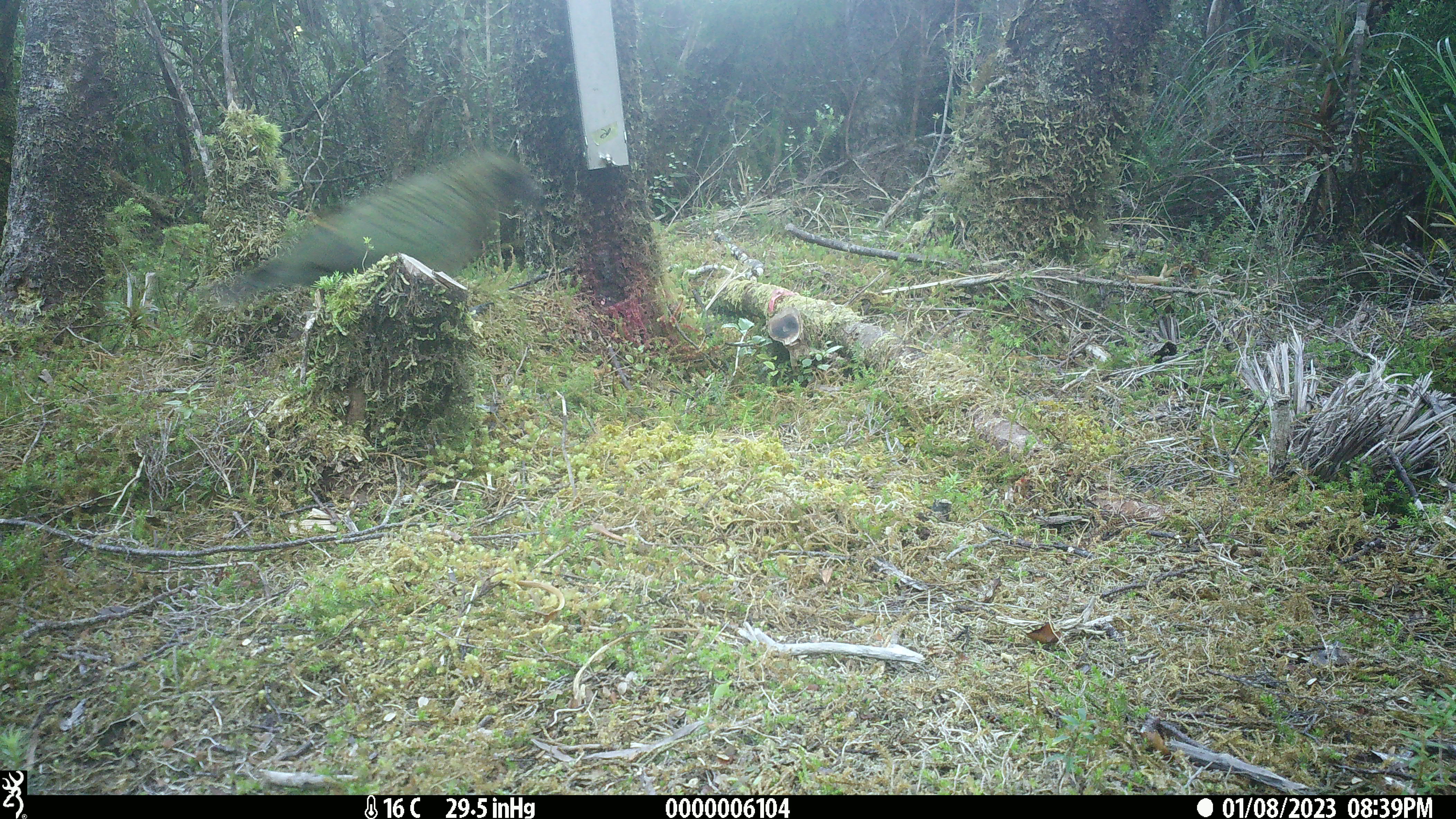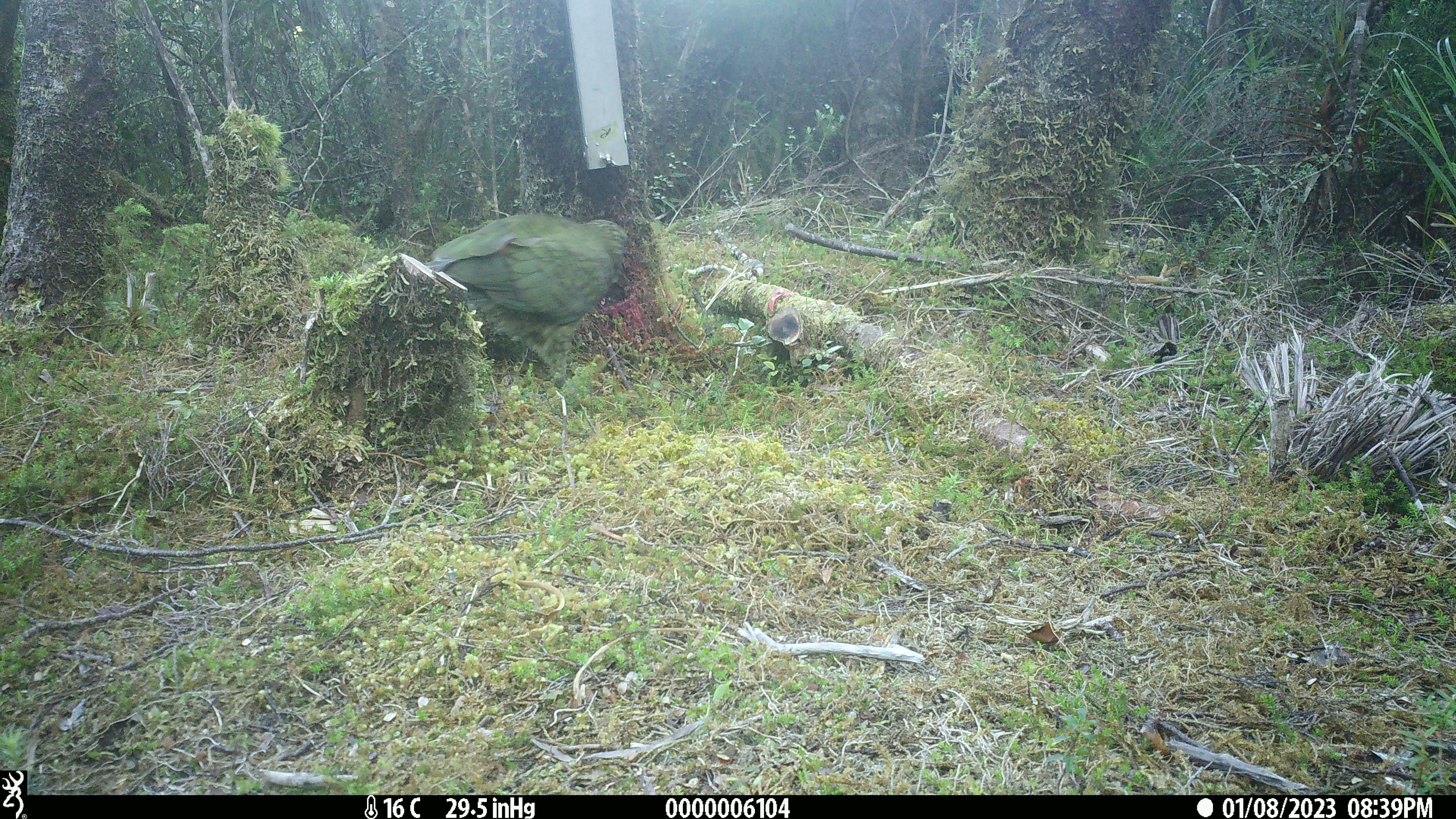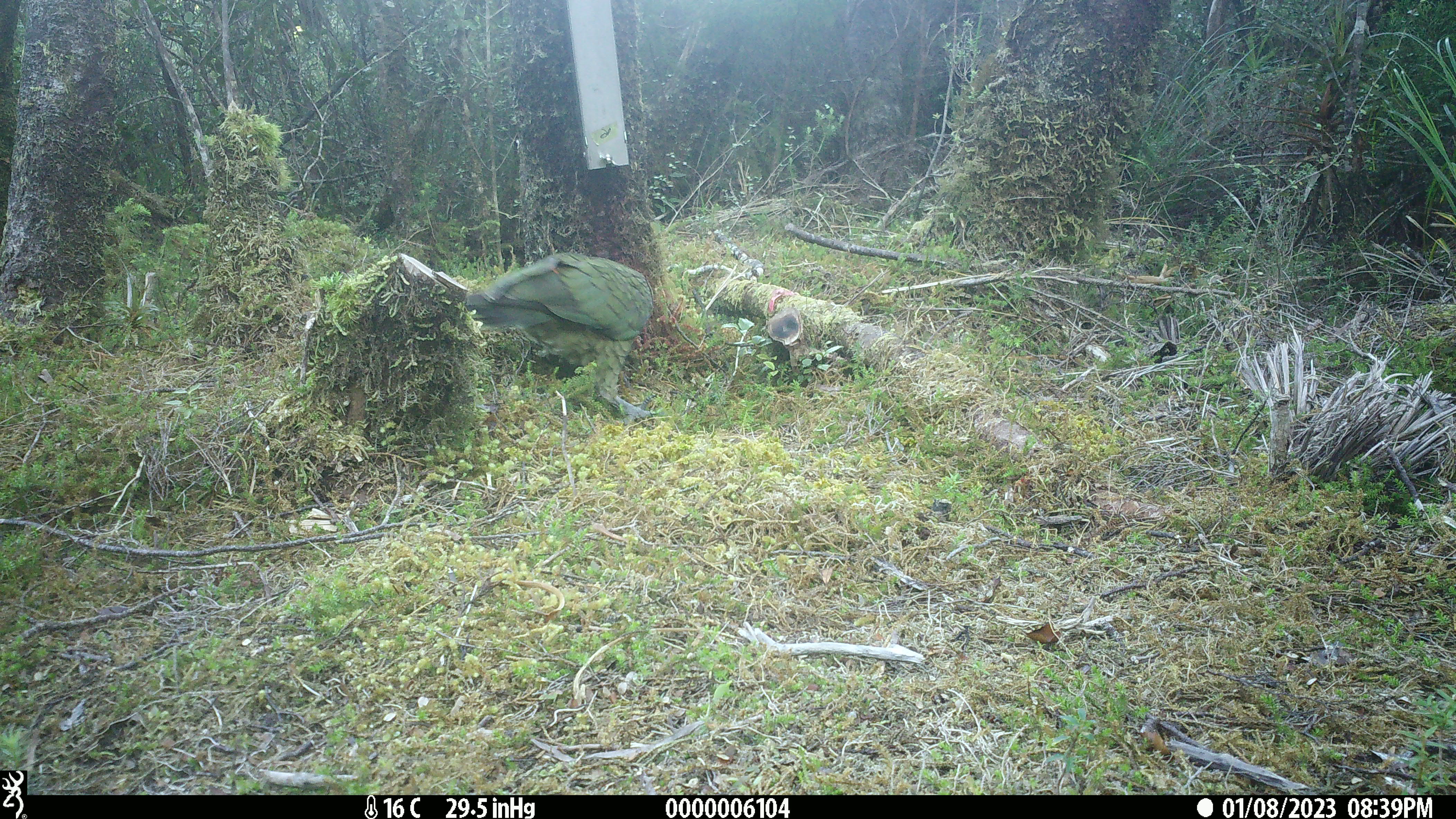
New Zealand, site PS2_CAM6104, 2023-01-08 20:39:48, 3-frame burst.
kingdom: Animalia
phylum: Chordata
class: Aves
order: Psittaciformes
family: Strigopidae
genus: Nestor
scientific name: Nestor notabilis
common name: kea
Kea (Nestor notabilis).